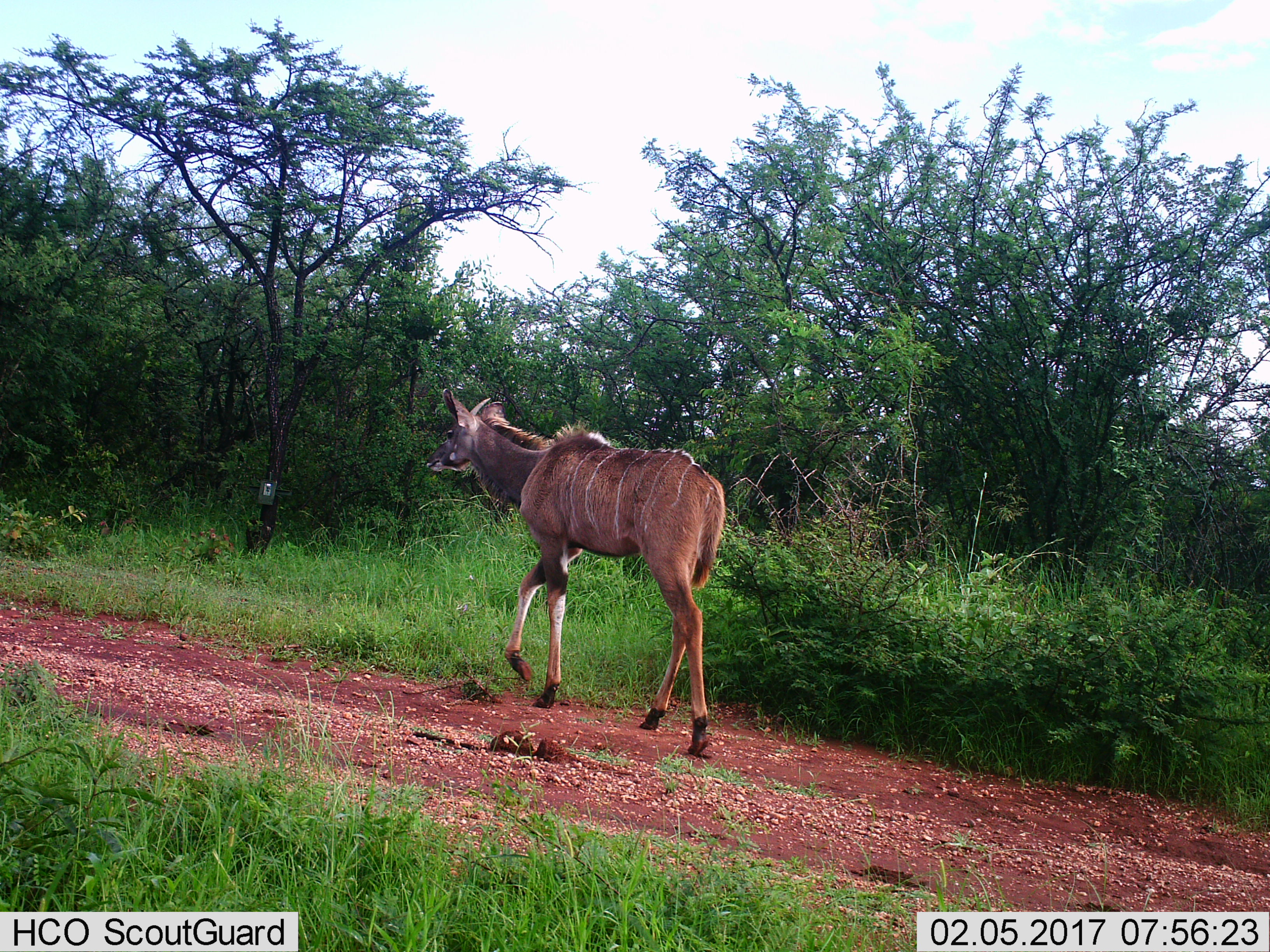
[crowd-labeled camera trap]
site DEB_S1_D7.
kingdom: Animalia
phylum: Chordata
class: Mammalia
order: Artiodactyla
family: Bovidae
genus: Tragelaphus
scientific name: Tragelaphus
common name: kudu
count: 1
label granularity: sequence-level